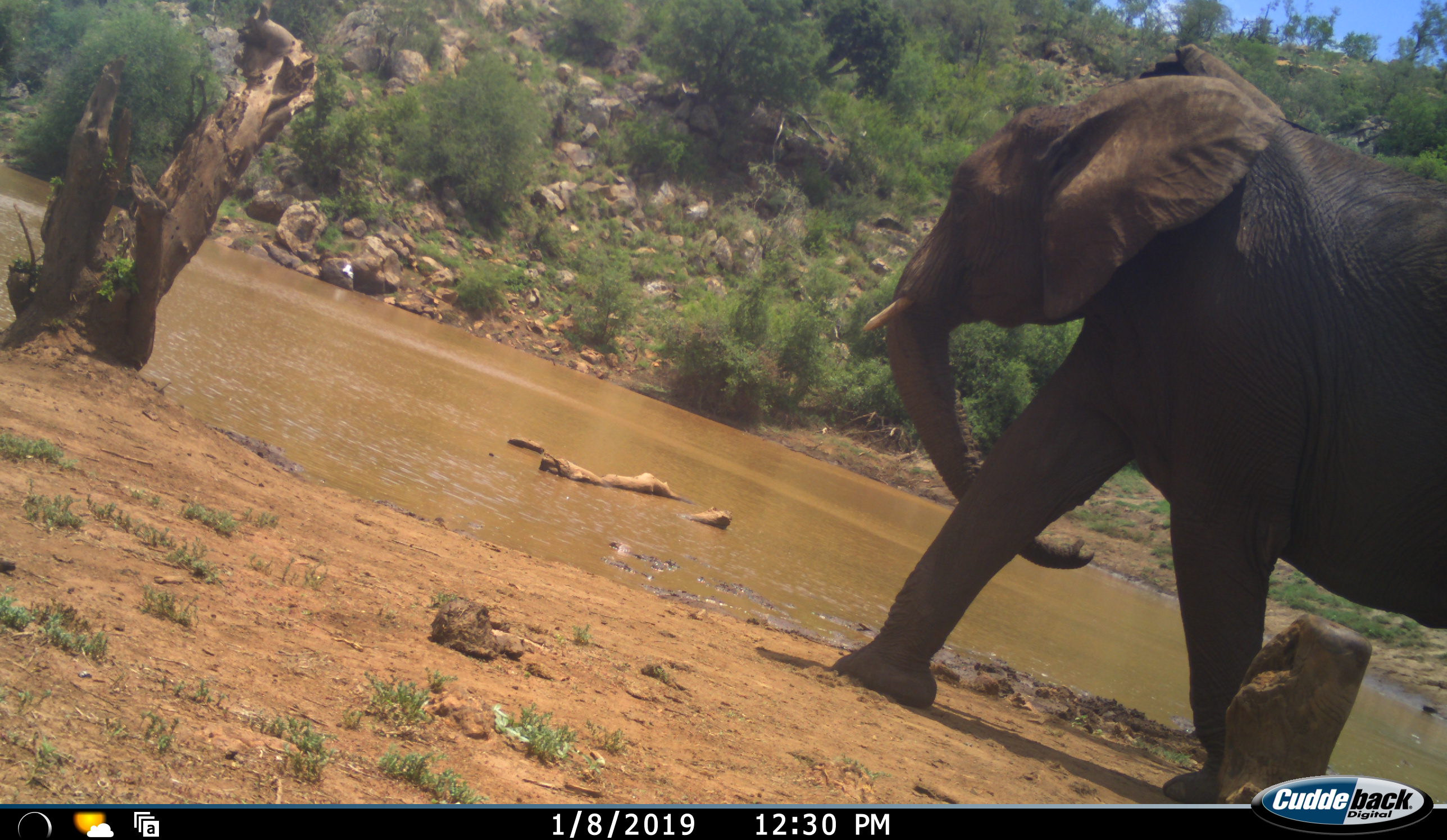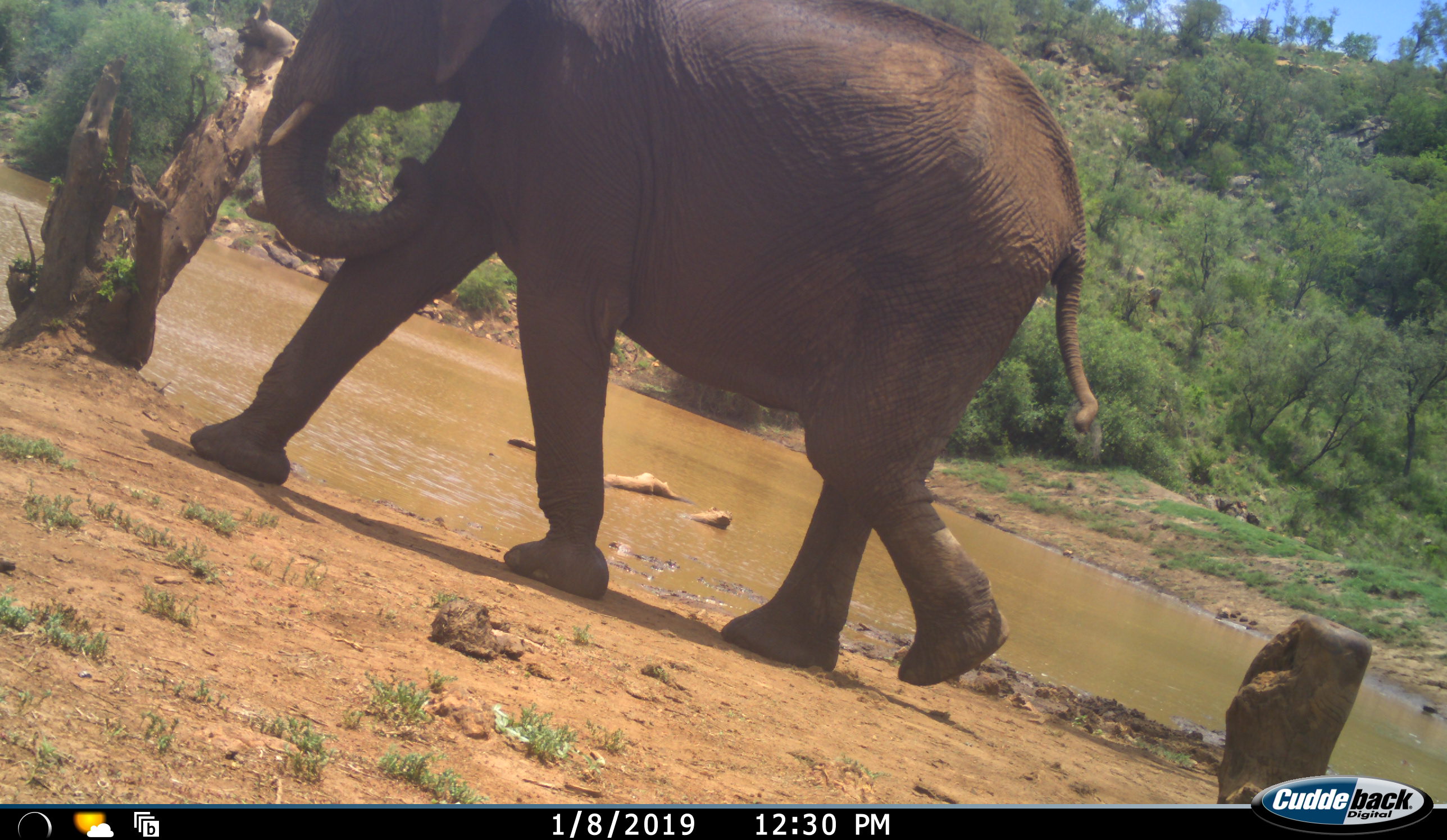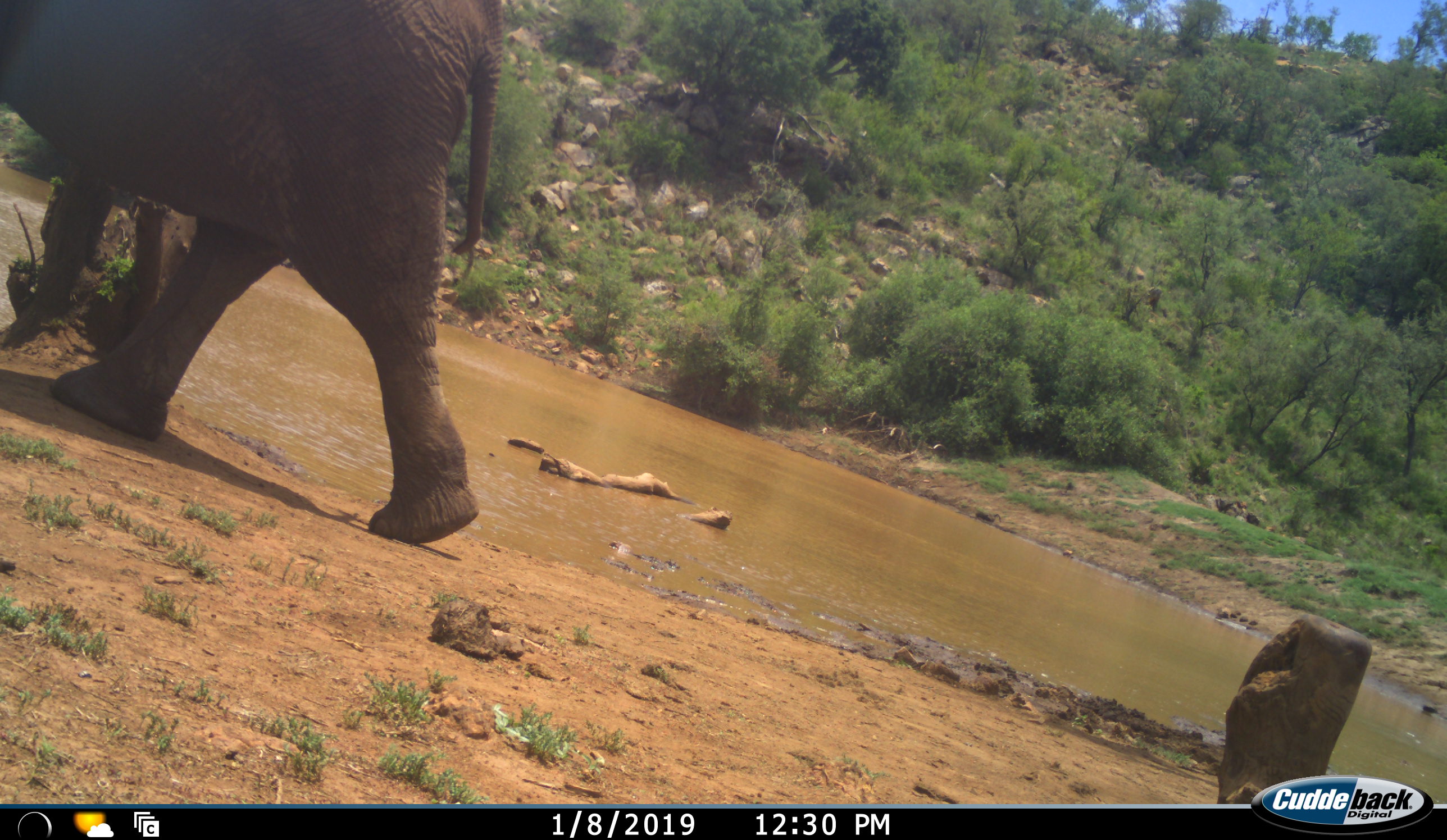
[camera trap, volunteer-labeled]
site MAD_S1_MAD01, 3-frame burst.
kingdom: Animalia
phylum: Chordata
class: Mammalia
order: Proboscidea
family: Elephantidae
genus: Loxodonta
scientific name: Loxodonta africana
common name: african bush elephant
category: elephant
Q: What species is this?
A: Elephant (african bush elephant) (Loxodonta africana).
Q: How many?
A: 1.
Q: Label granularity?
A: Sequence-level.